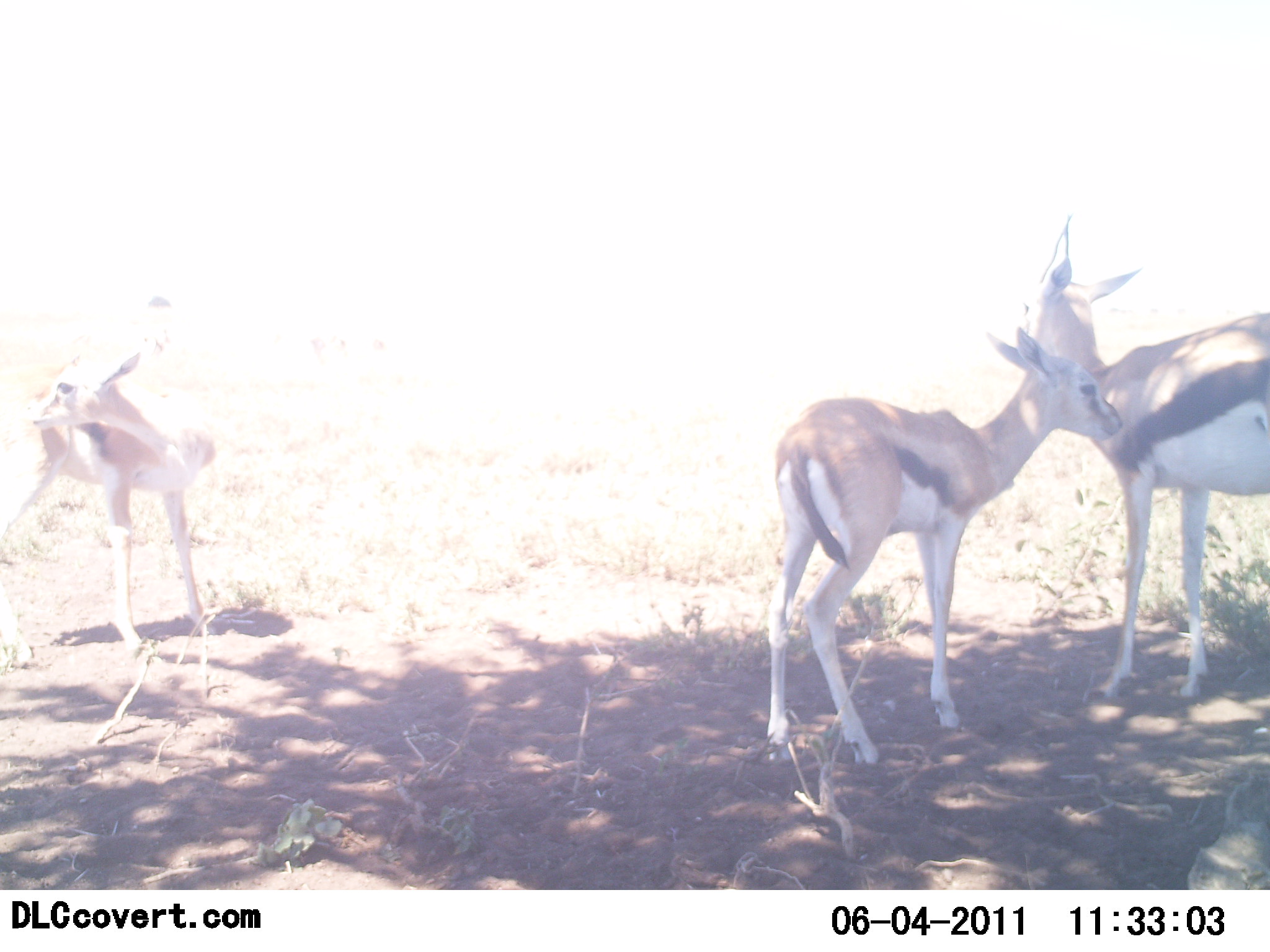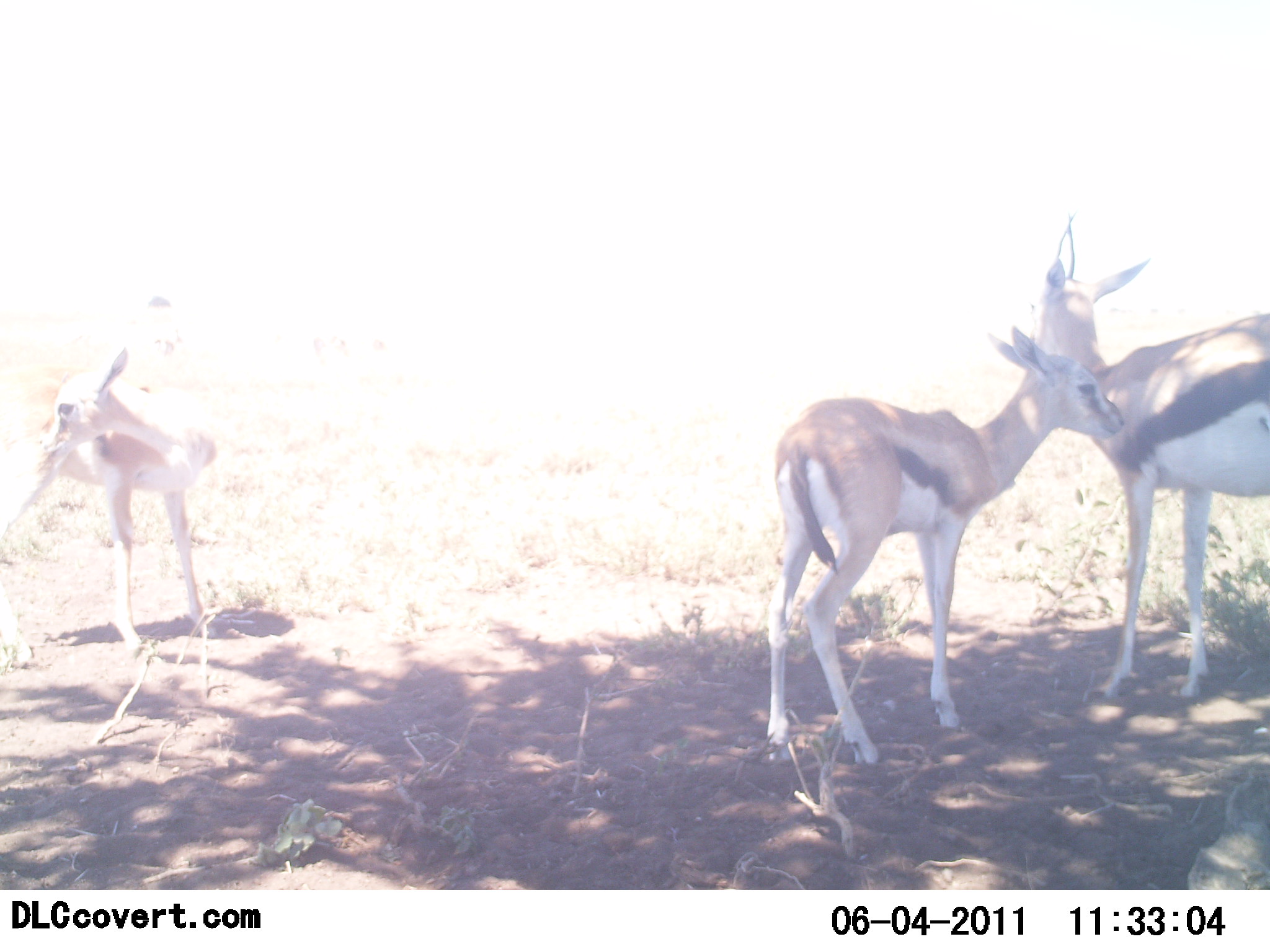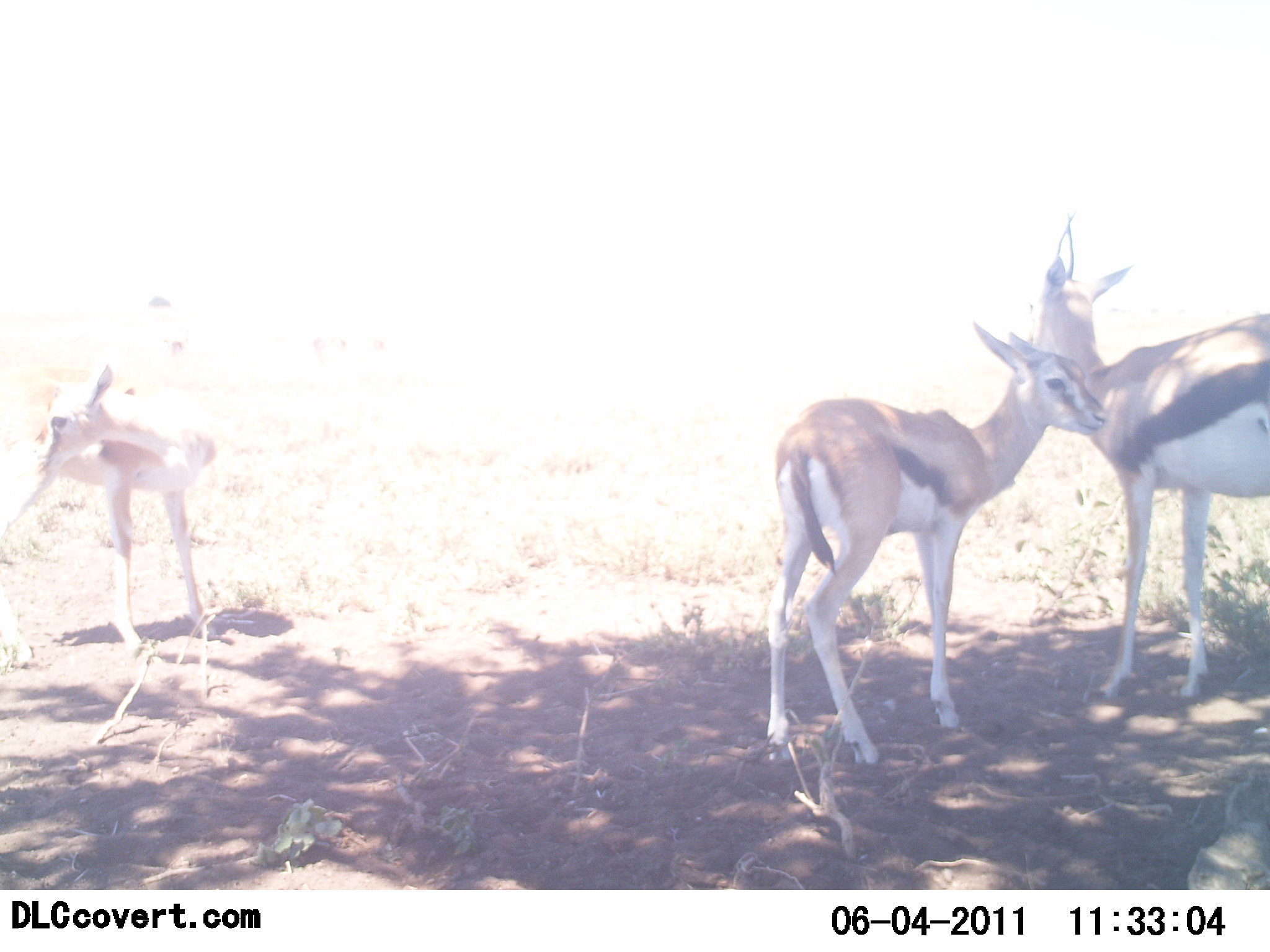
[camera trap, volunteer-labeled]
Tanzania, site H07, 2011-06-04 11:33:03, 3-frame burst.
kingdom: Animalia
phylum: Chordata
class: Mammalia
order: Artiodactyla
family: Bovidae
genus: Eudorcas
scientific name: Eudorcas thomsonii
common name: thomson's gazelle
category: gazellethomsons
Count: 3.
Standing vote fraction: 93%.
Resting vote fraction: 0%.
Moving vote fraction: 0%.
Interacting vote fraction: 43%.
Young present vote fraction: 50%.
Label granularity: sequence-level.